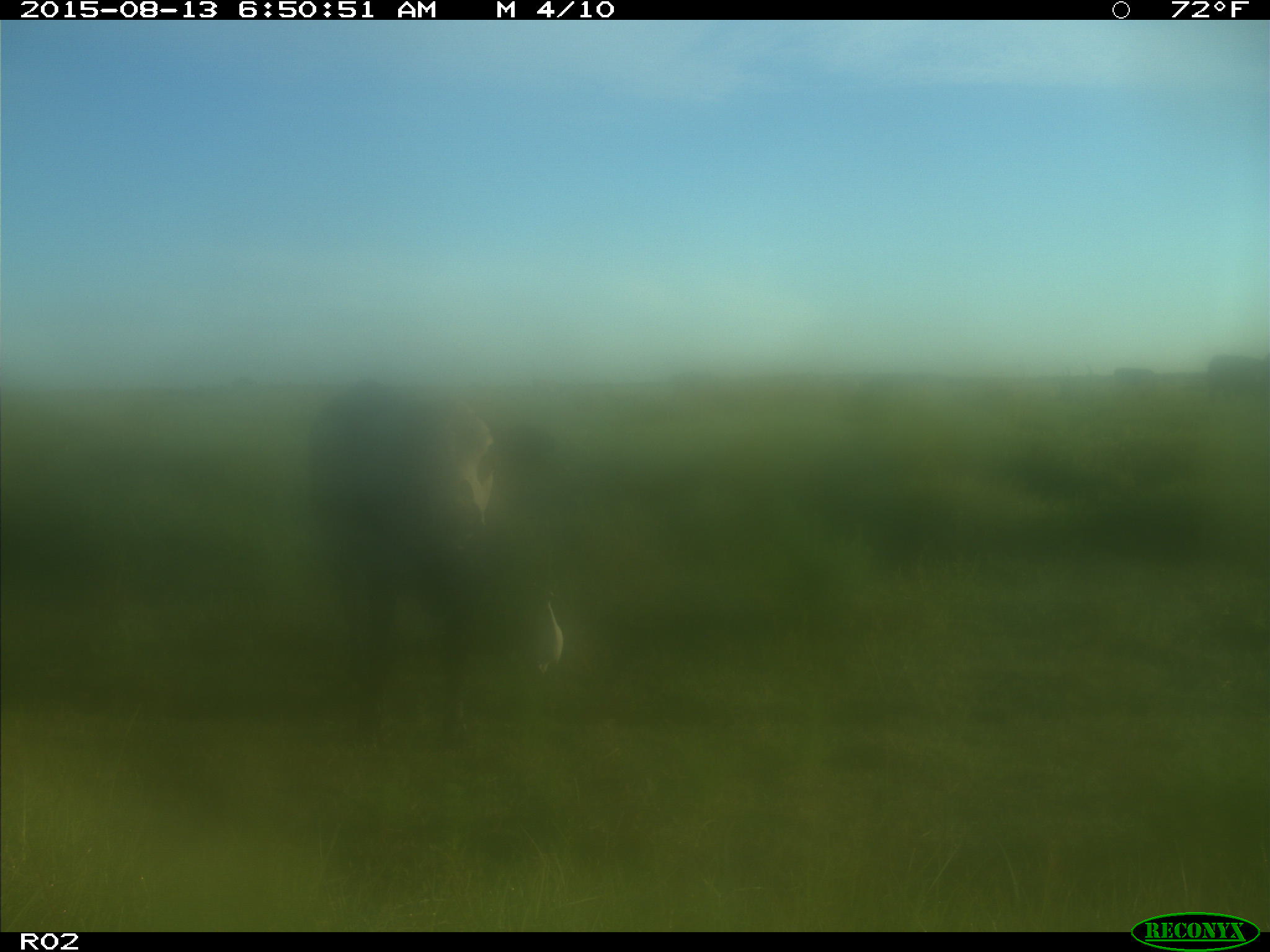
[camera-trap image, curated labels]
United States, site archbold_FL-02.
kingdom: Animalia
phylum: Chordata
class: Mammalia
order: Artiodactyla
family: Bovidae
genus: Bos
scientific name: Bos taurus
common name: domestic cow